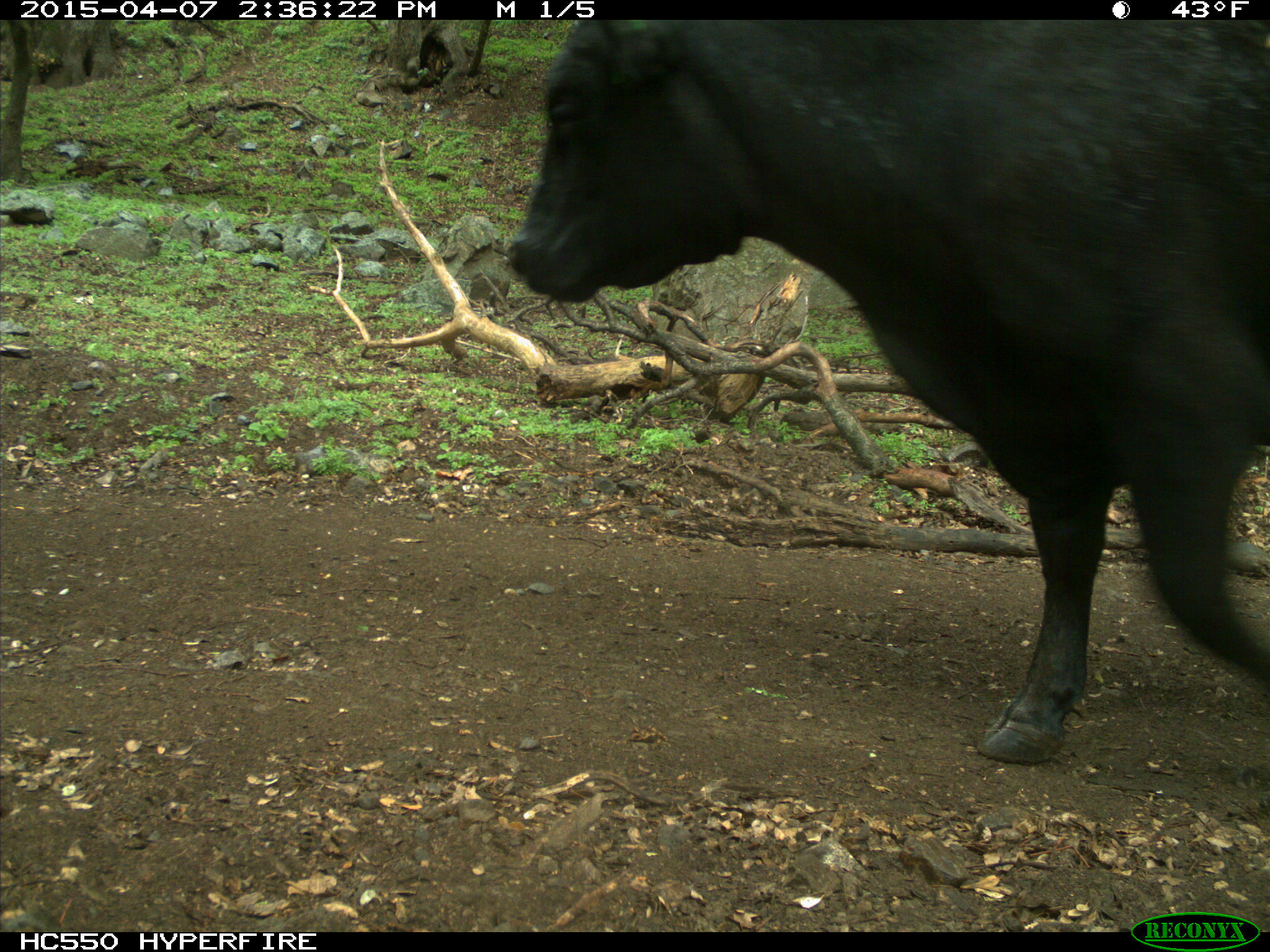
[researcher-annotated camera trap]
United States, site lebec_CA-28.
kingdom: Animalia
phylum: Chordata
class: Mammalia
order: Artiodactyla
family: Bovidae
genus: Bos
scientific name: Bos taurus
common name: domestic cow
Bos taurus (domestic cow).